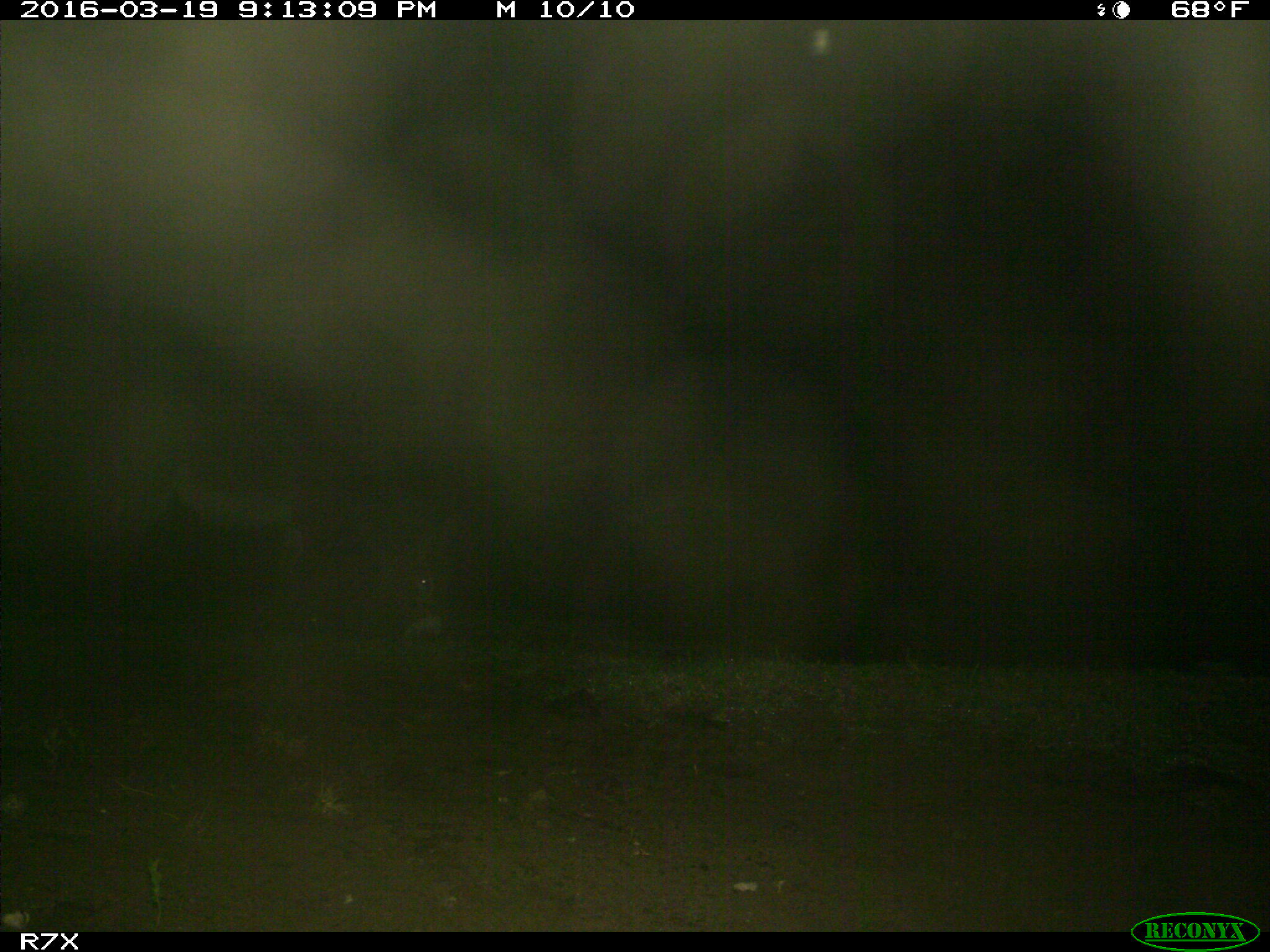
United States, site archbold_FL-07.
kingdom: Animalia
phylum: Chordata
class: Mammalia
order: Perissodactyla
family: Equidae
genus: Equus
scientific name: Equus africanus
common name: african wild ass